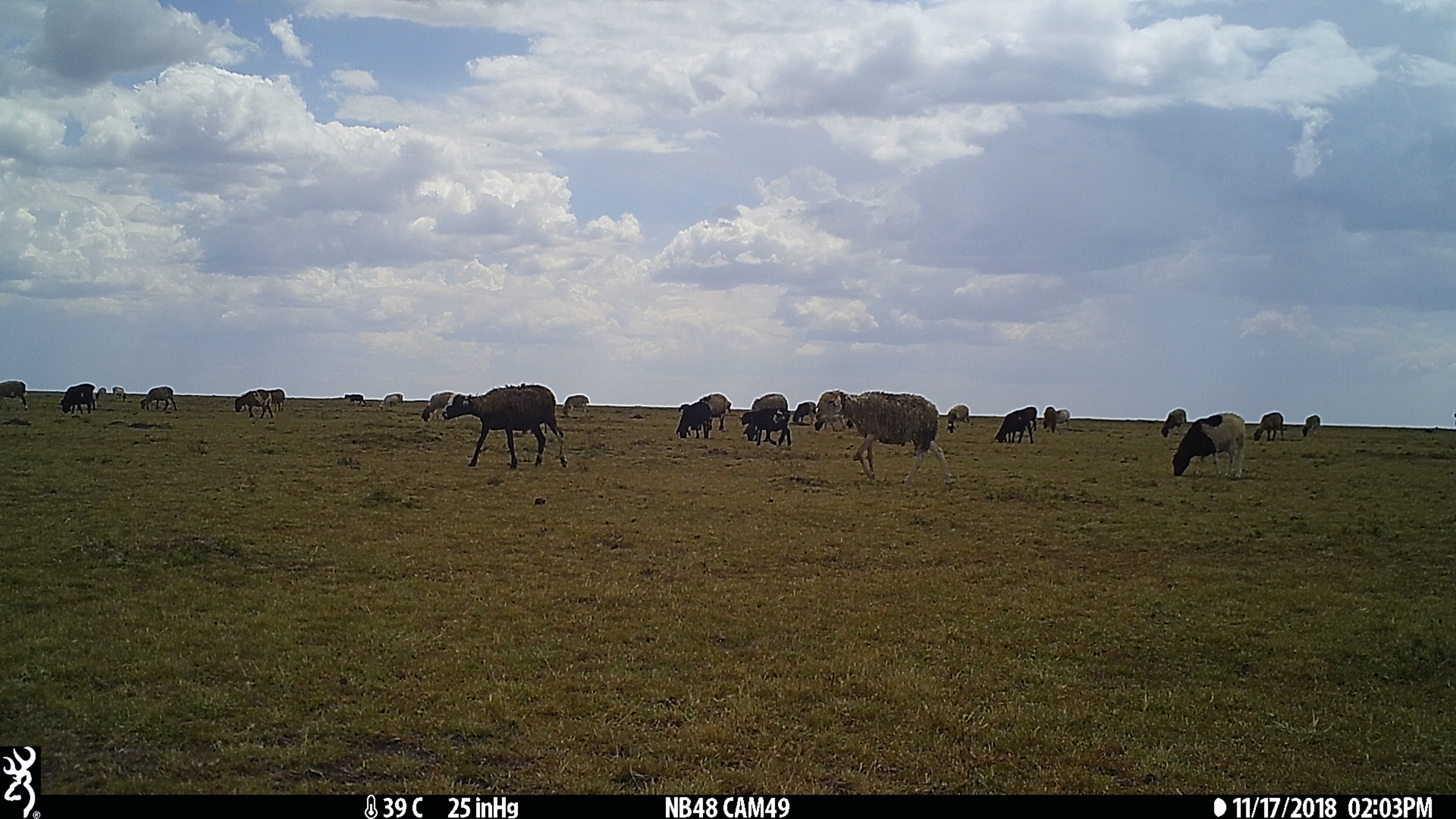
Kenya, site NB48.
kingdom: Animalia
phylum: Chordata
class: Mammalia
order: Artiodactyla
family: Bovidae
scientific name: Bovidae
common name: sheep or goat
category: shoat